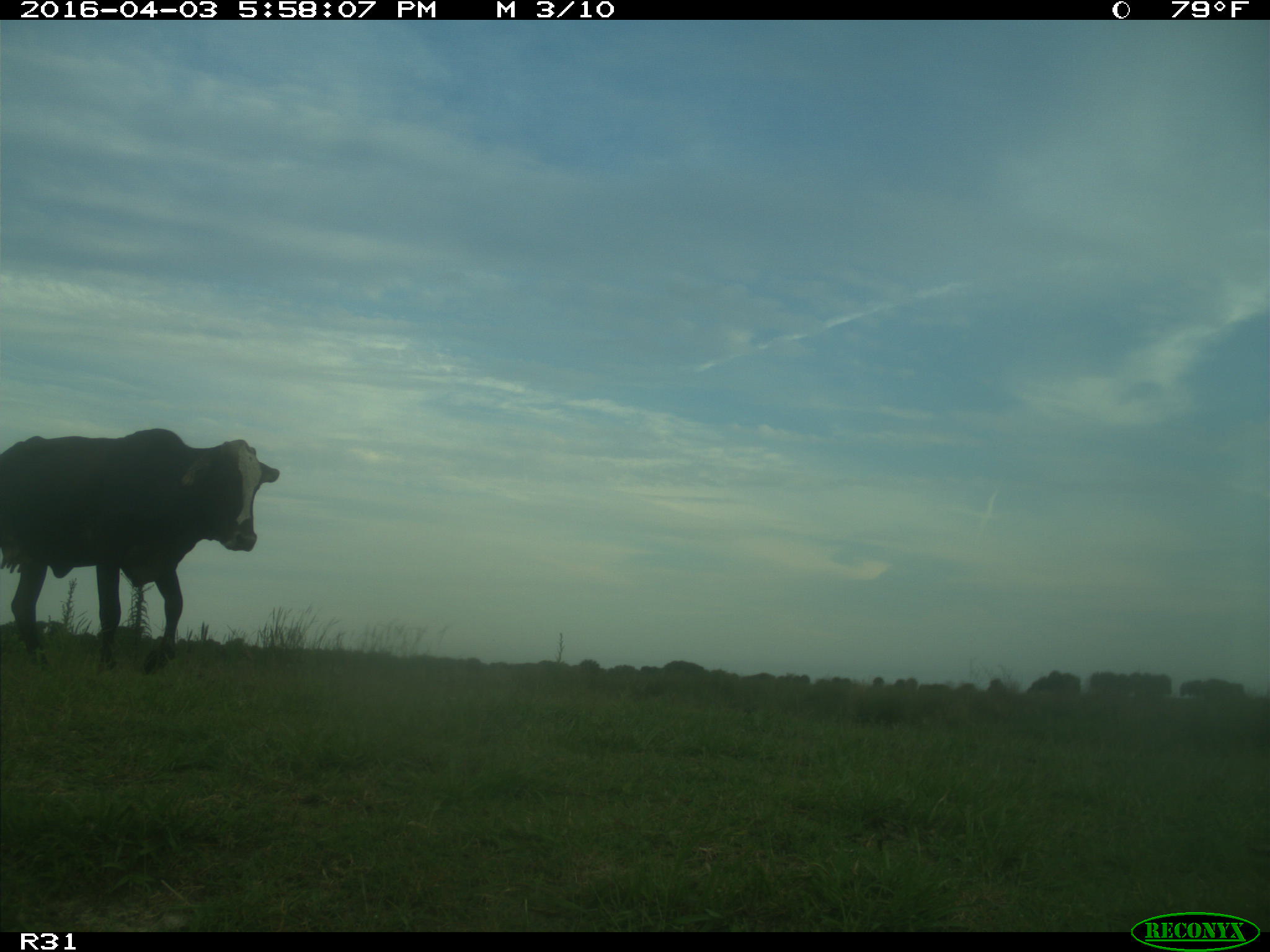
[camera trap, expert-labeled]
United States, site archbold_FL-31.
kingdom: Animalia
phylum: Chordata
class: Mammalia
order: Artiodactyla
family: Bovidae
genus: Bos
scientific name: Bos taurus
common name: domestic cow